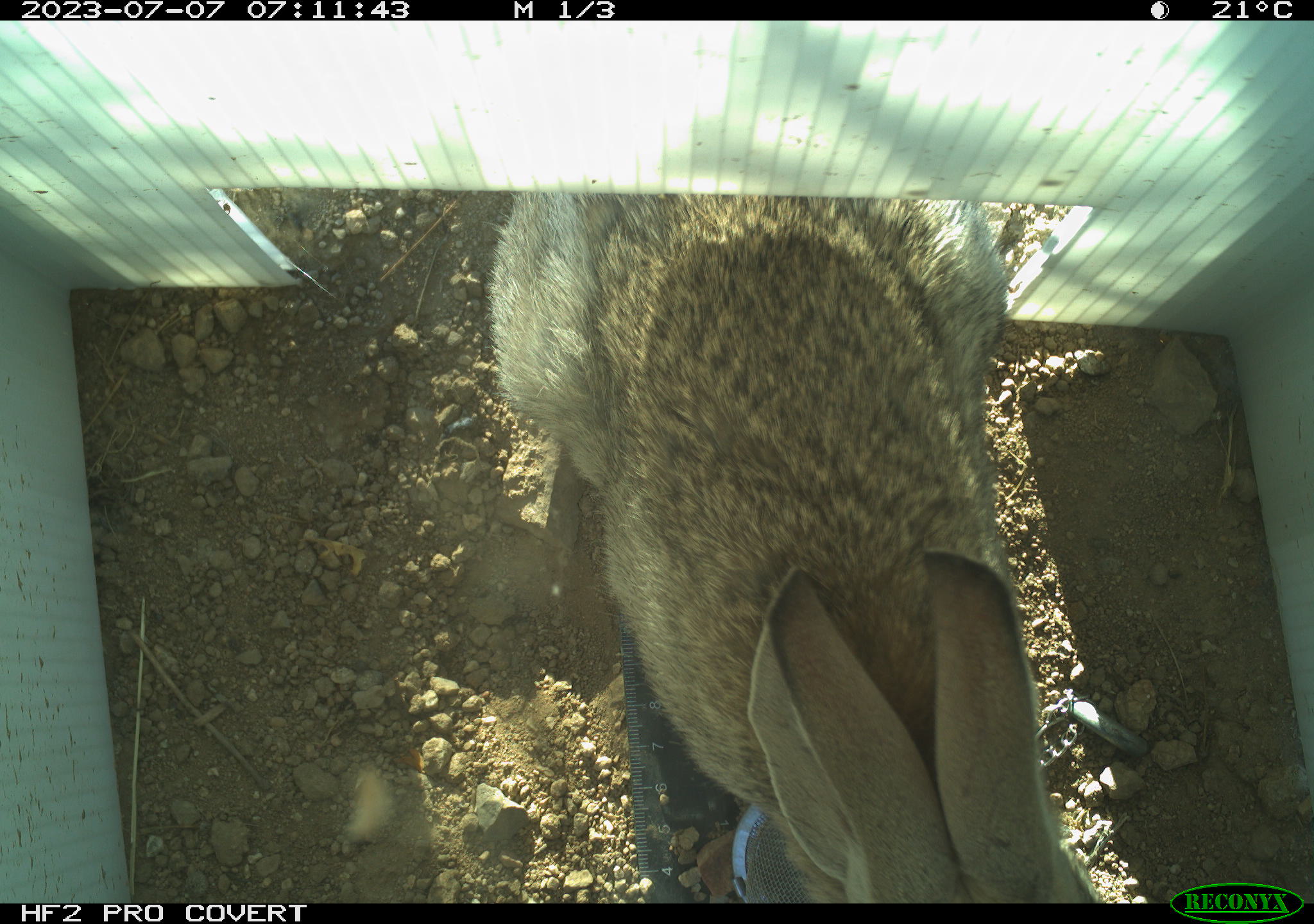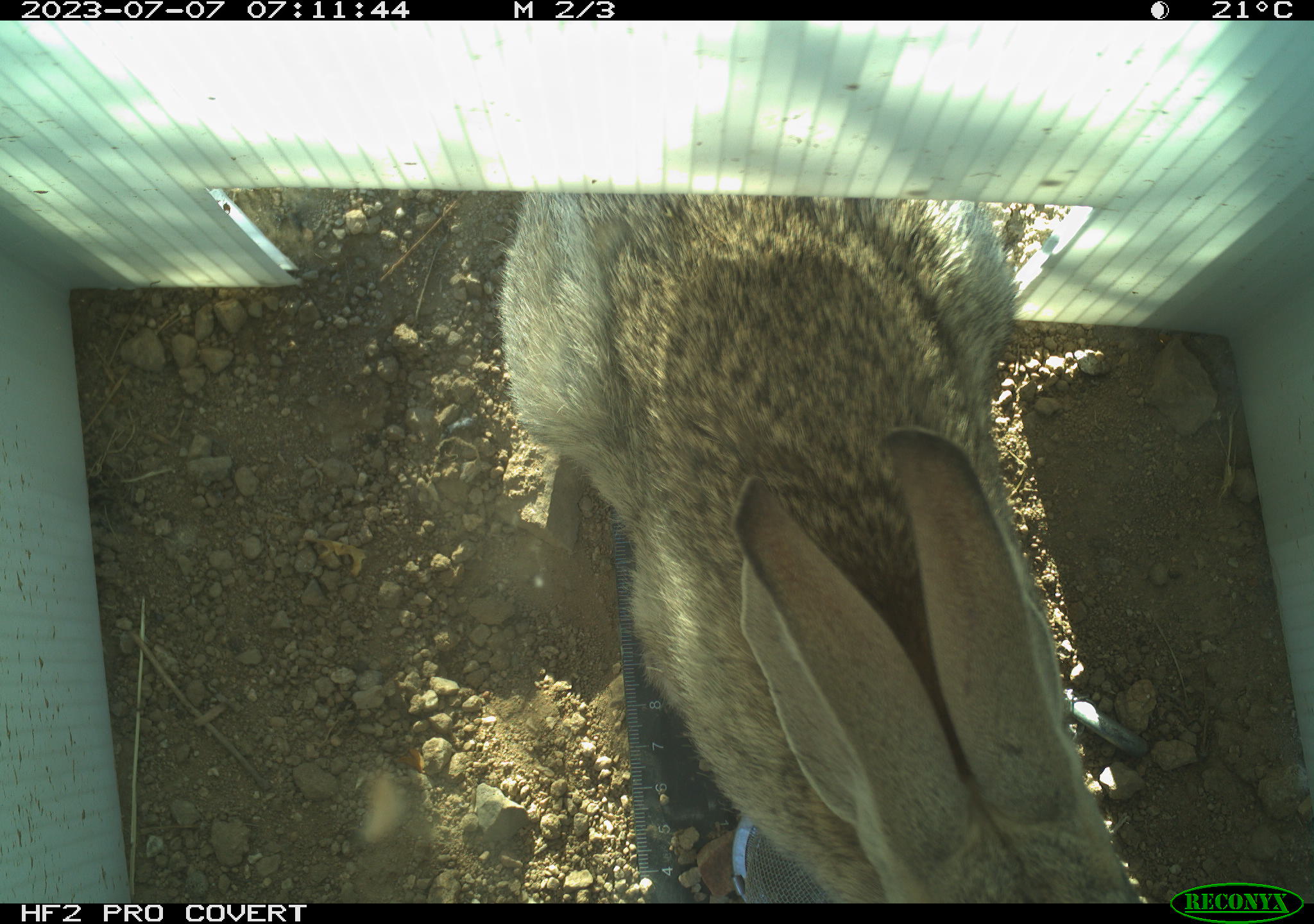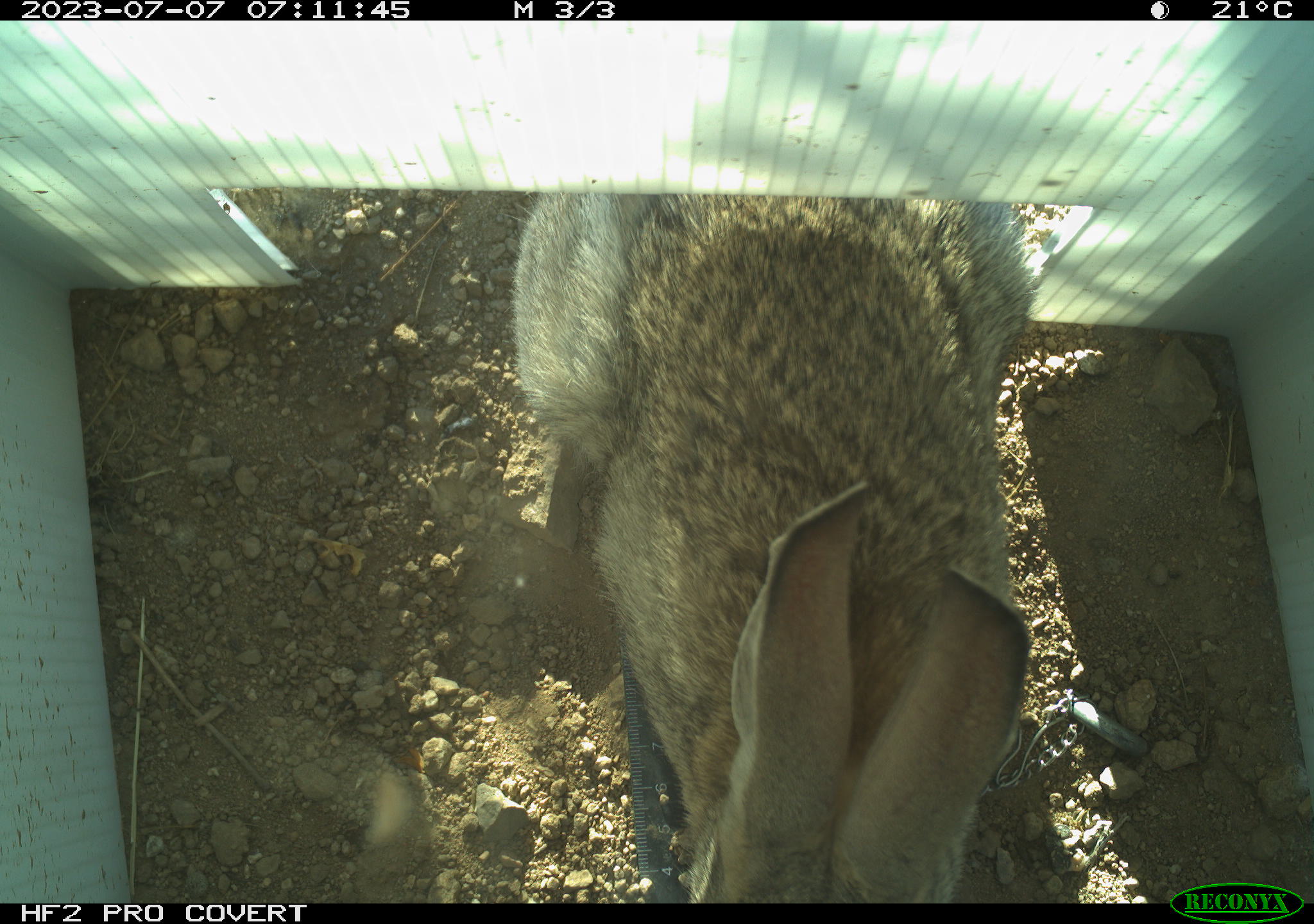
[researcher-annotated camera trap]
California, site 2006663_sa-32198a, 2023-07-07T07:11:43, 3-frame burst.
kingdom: Animalia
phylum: Chordata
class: Mammalia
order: Lagomorpha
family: Leporidae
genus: Sylvilagus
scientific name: Sylvilagus audubonii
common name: desert cottontail